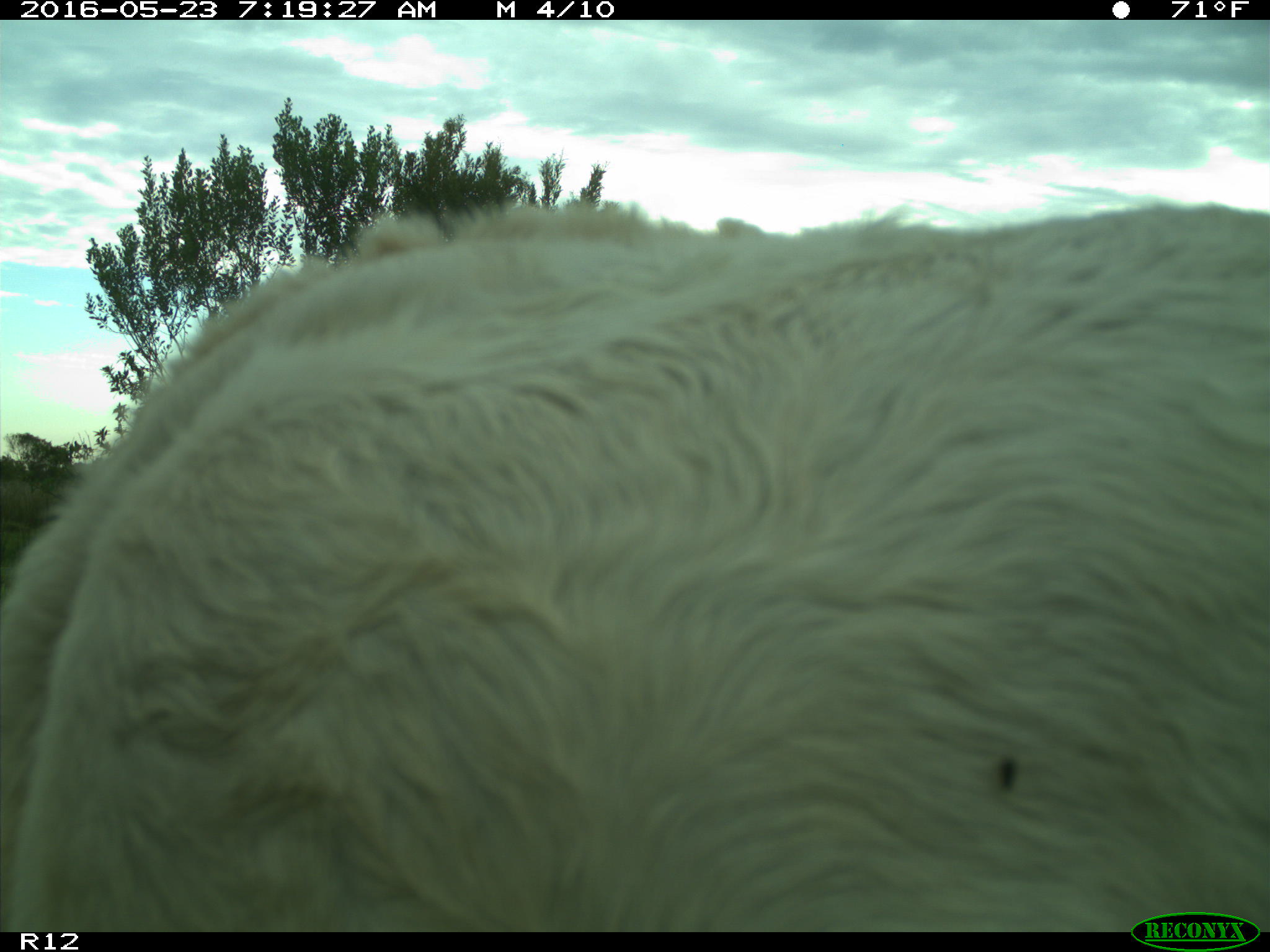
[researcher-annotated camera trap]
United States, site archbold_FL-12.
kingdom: Animalia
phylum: Chordata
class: Mammalia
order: Artiodactyla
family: Bovidae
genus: Bos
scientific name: Bos taurus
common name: domestic cow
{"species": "Bos taurus (domestic cow)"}